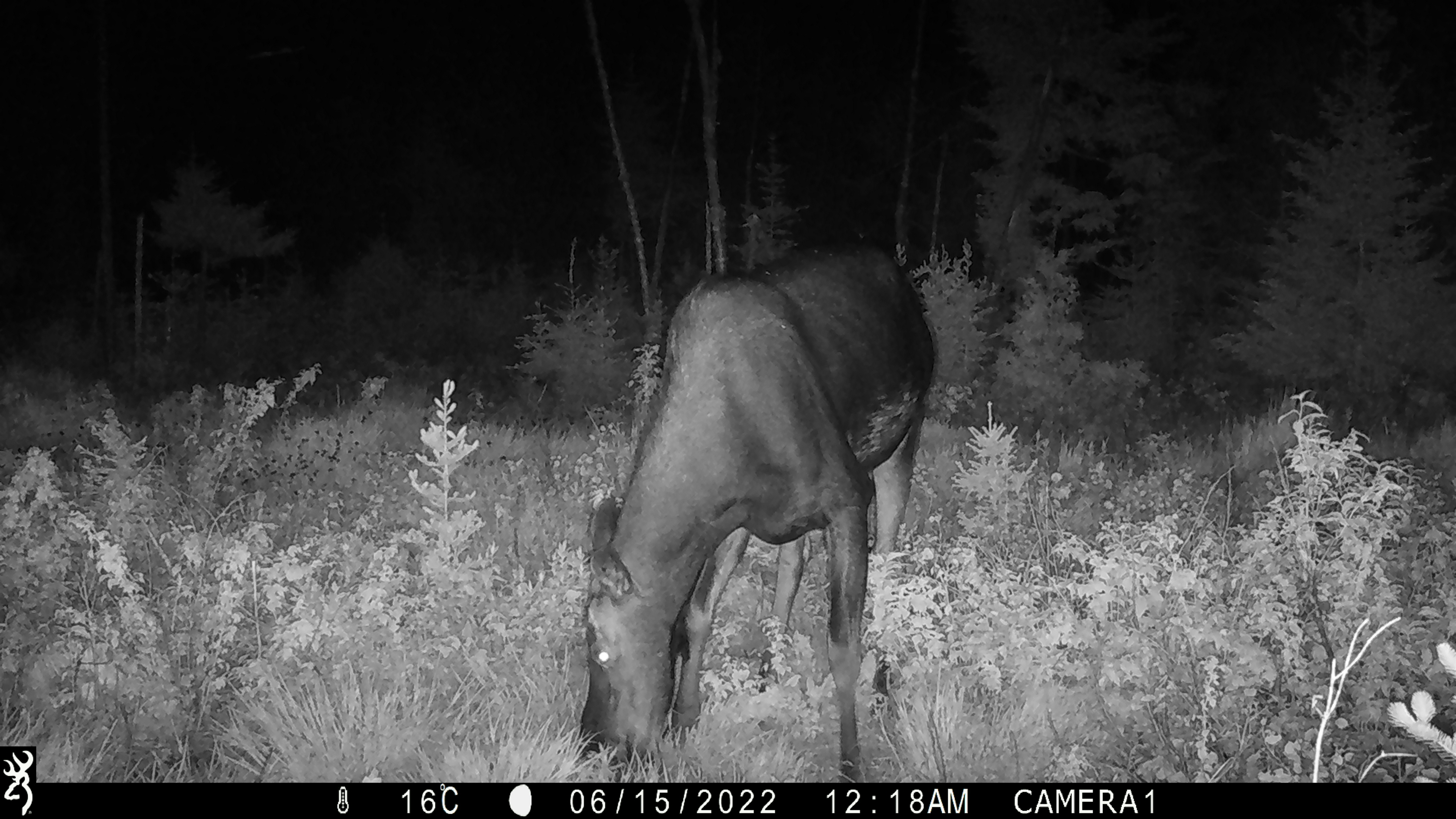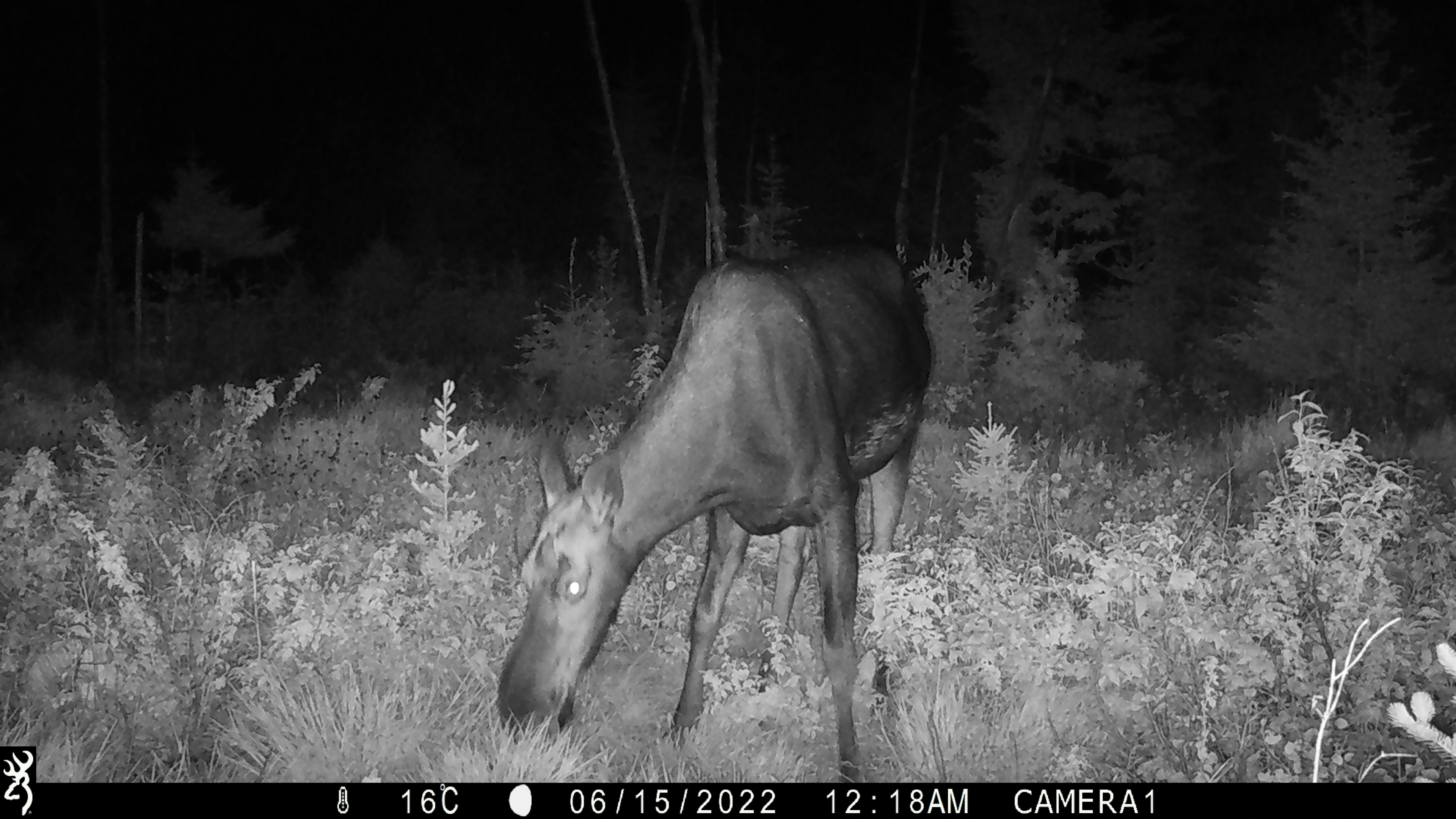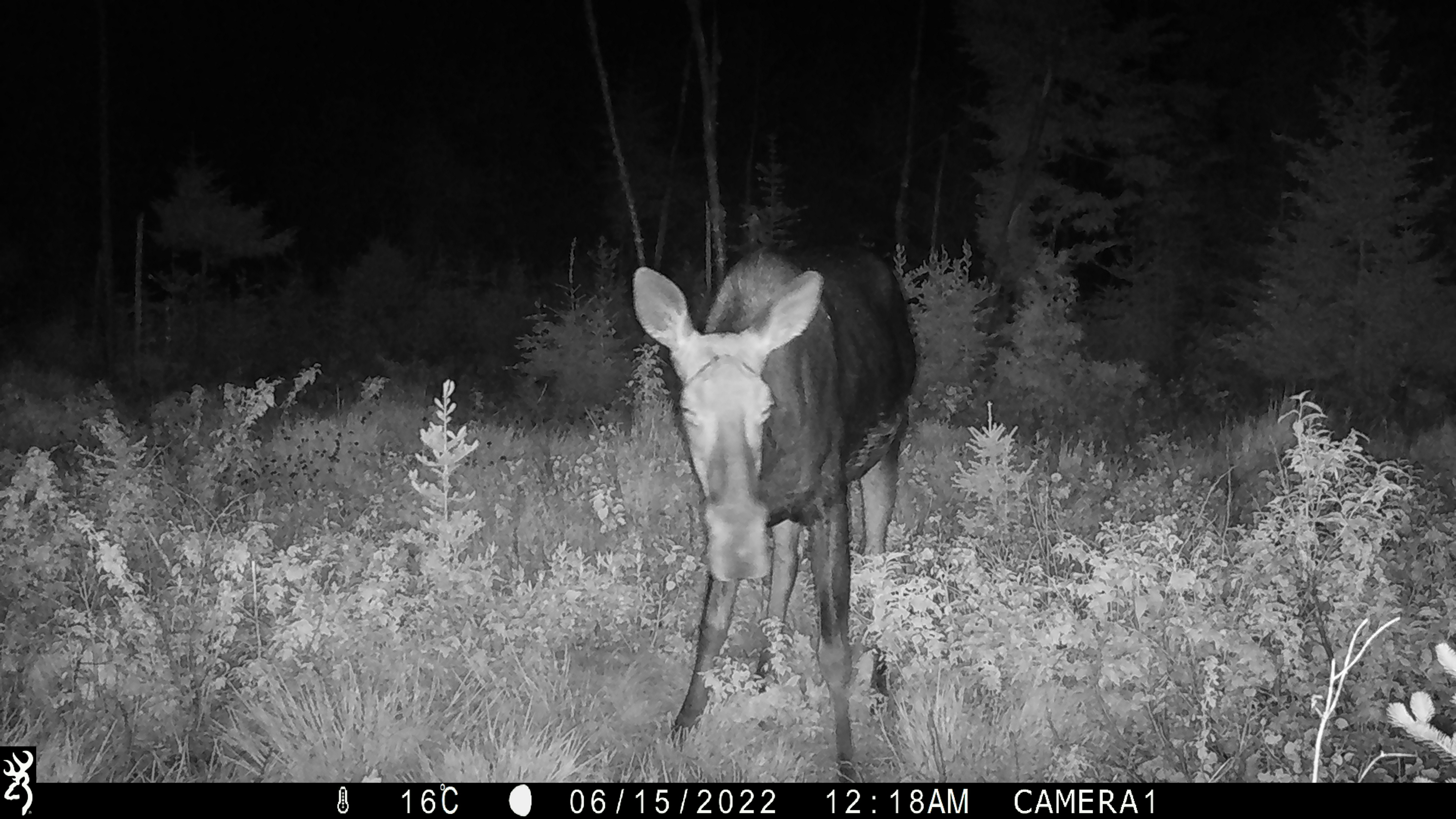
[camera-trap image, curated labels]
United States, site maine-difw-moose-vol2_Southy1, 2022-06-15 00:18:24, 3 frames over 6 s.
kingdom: Animalia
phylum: Chordata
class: Mammalia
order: Artiodactyla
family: Cervidae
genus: Alces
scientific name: Alces alces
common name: moose